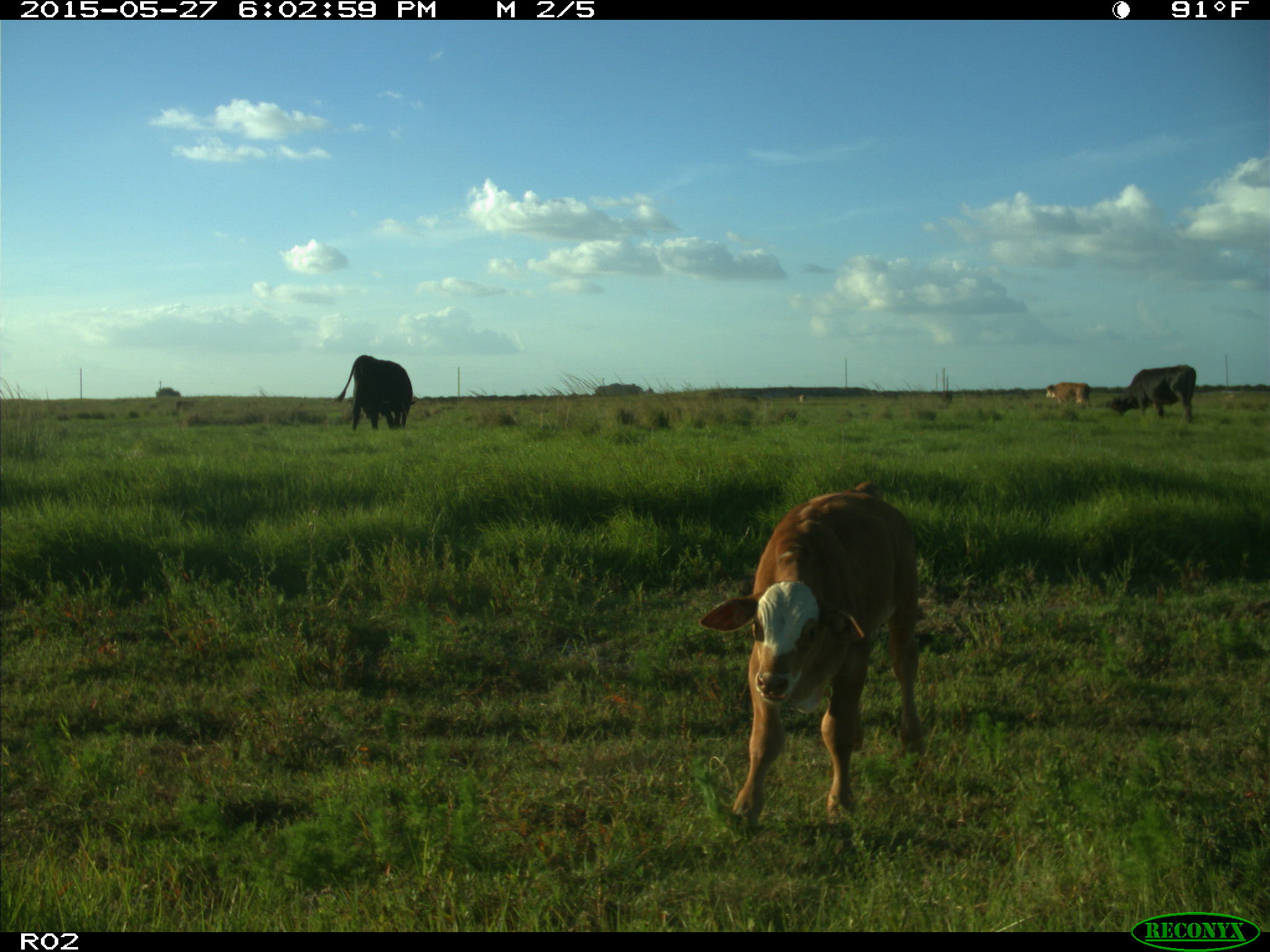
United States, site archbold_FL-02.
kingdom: Animalia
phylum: Chordata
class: Mammalia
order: Artiodactyla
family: Bovidae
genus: Bos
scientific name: Bos taurus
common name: domestic cow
Bos taurus (domestic cow).